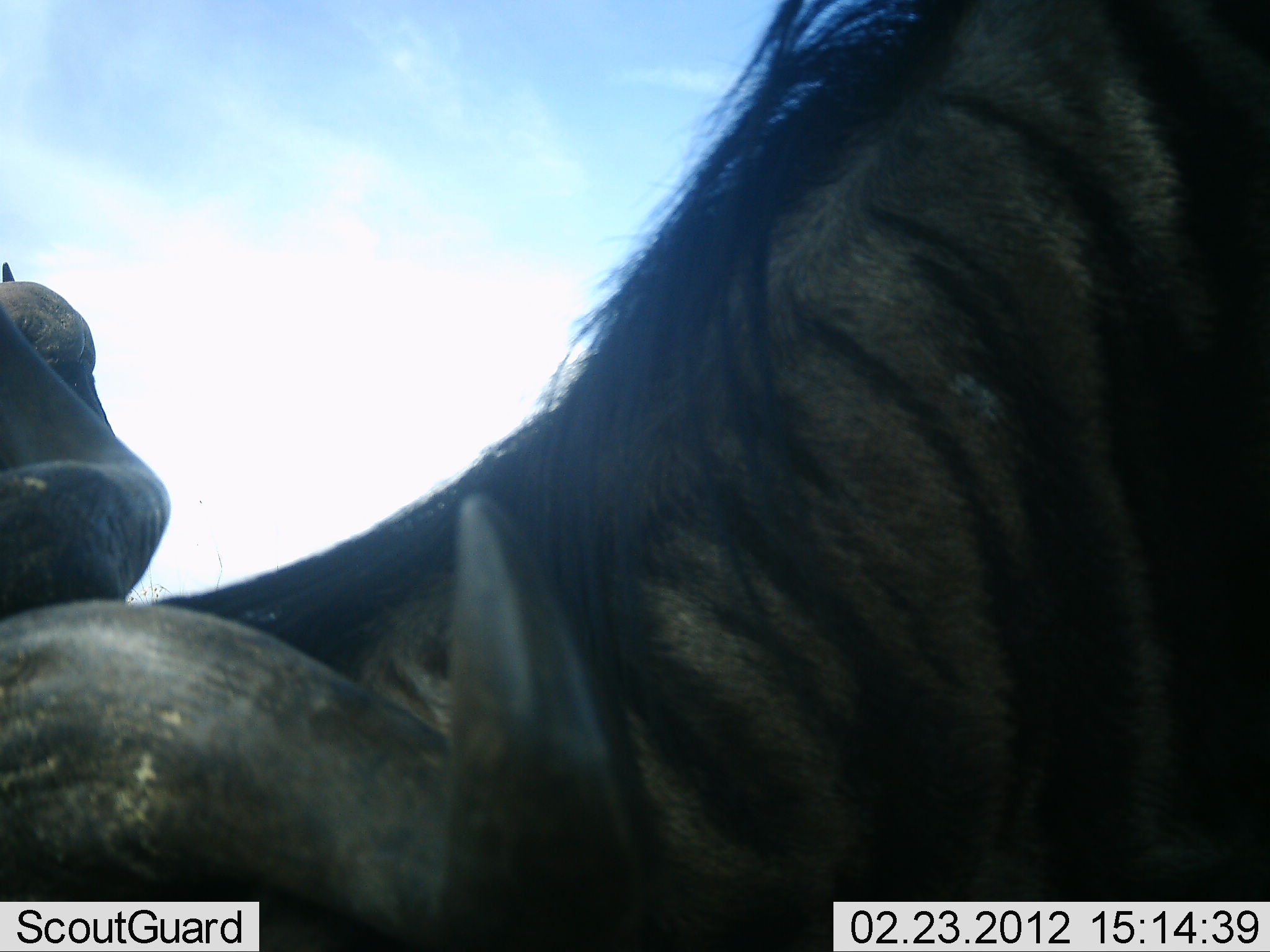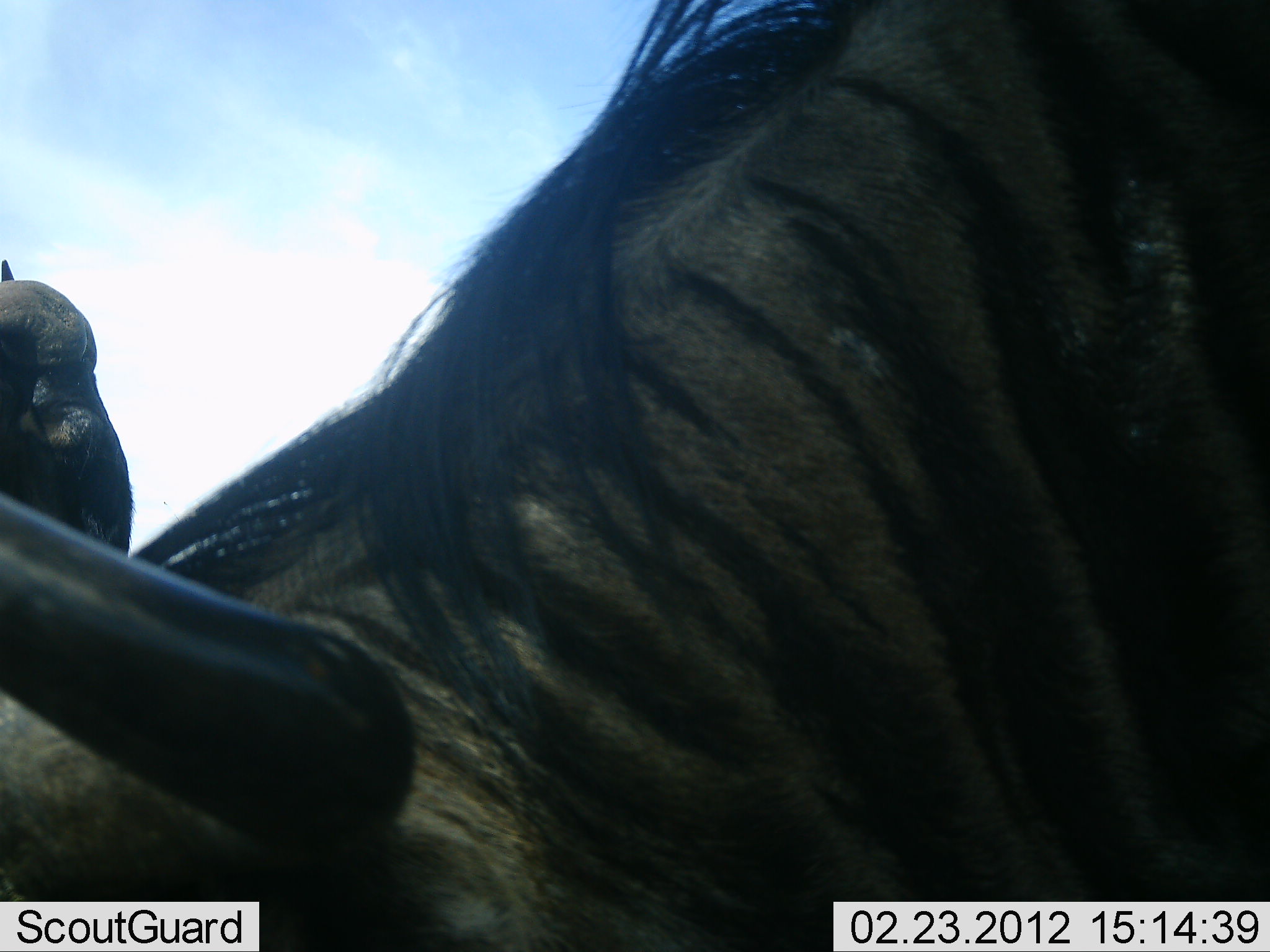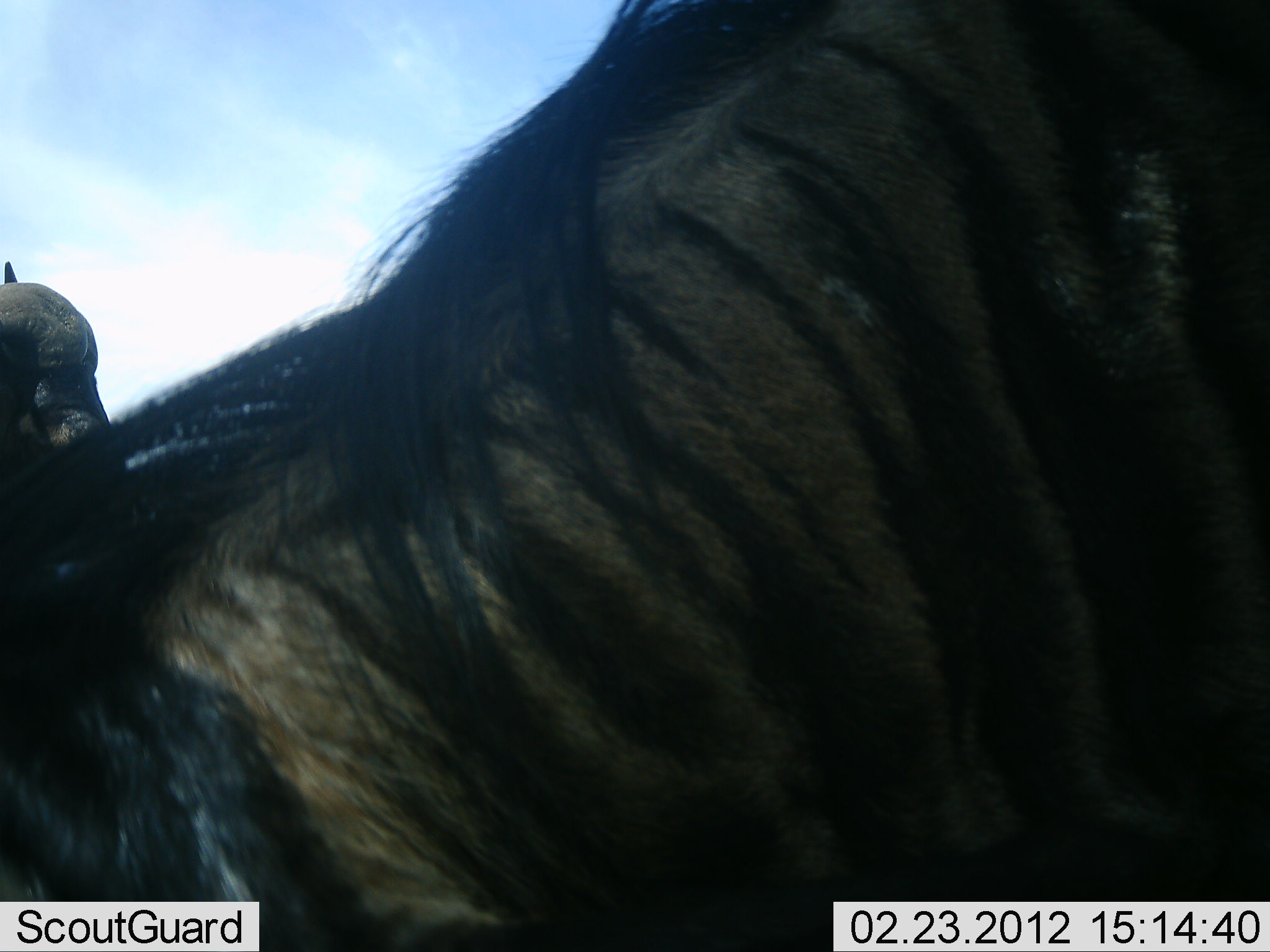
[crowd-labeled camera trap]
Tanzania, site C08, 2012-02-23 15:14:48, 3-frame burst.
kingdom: Animalia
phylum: Chordata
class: Mammalia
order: Artiodactyla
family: Bovidae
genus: Connochaetes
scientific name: Connochaetes taurinus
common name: blue wildebeest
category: wildebeest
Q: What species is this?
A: Wildebeest (blue wildebeest) (Connochaetes taurinus).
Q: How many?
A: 2.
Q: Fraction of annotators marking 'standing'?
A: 50%.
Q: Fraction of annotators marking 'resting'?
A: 5%.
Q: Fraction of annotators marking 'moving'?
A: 5%.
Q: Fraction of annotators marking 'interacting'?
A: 10%.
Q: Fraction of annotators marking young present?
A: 0%.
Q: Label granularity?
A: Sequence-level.